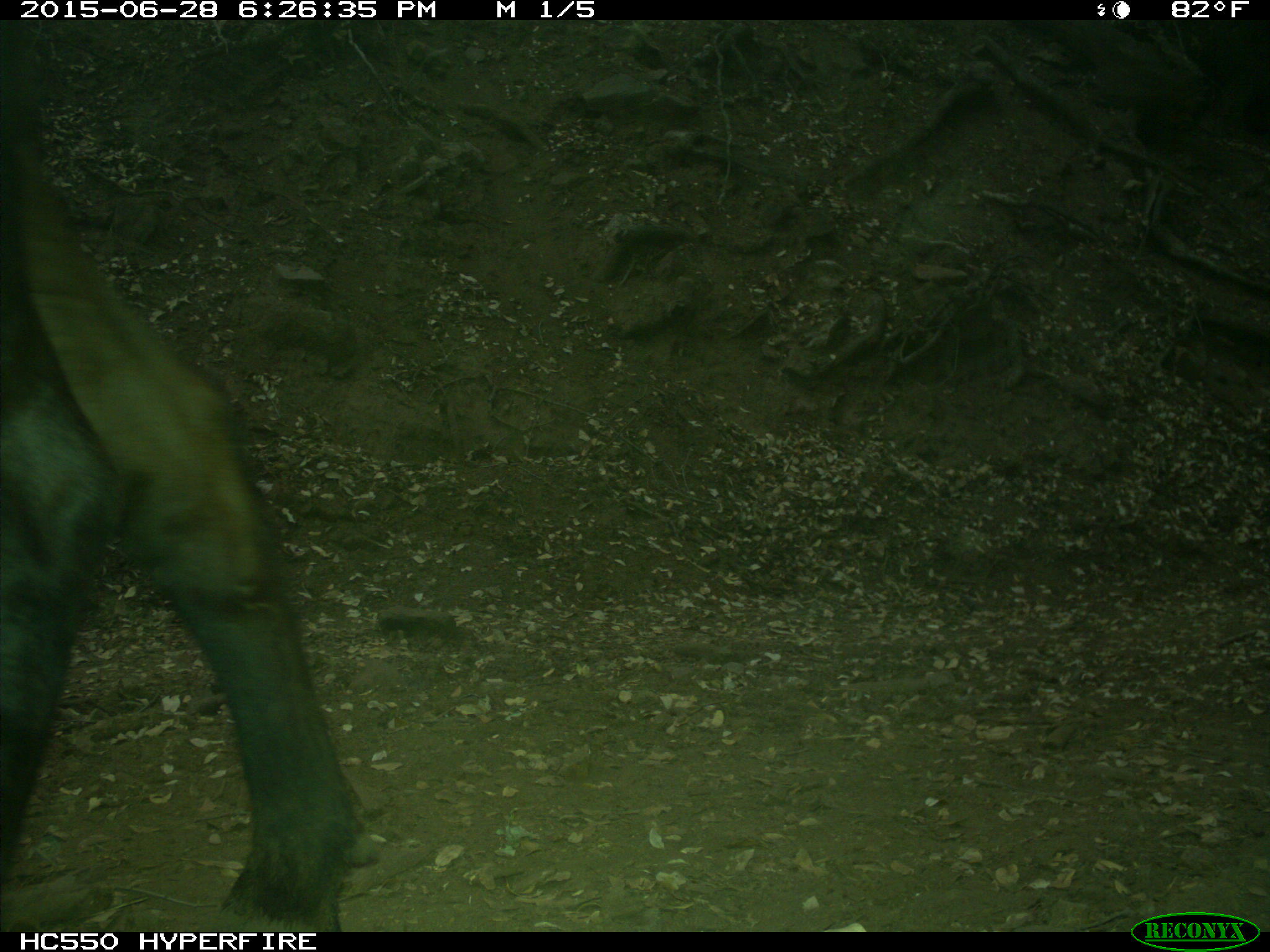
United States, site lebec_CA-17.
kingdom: Animalia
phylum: Chordata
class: Mammalia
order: Artiodactyla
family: Bovidae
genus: Bos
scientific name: Bos taurus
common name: domestic cow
Bos taurus (domestic cow).